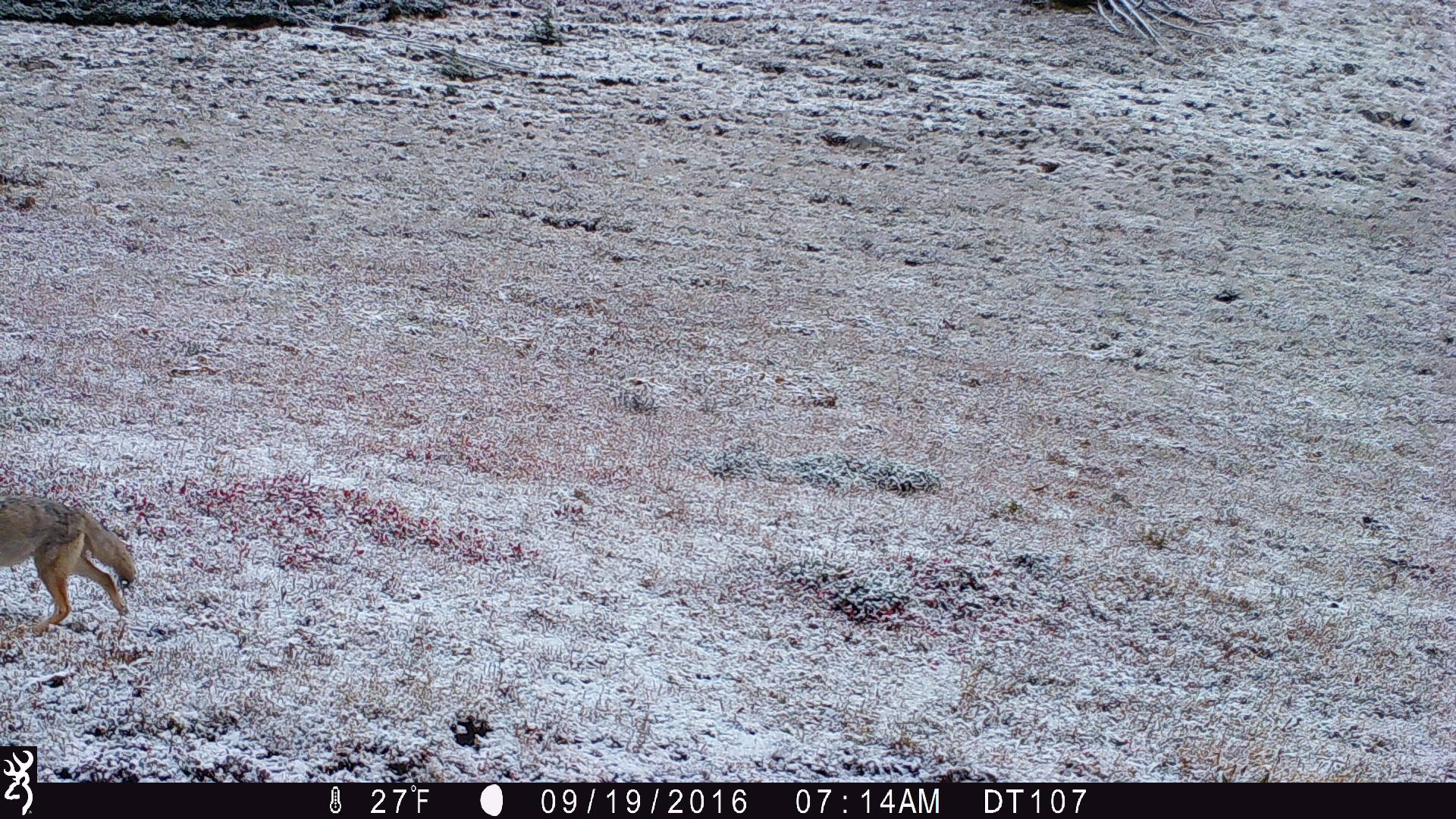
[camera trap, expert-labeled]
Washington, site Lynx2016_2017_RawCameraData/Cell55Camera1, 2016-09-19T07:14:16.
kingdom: Animalia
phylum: Chordata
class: Mammalia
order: Carnivora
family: Canidae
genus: Canis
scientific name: Canis latrans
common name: coyote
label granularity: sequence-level